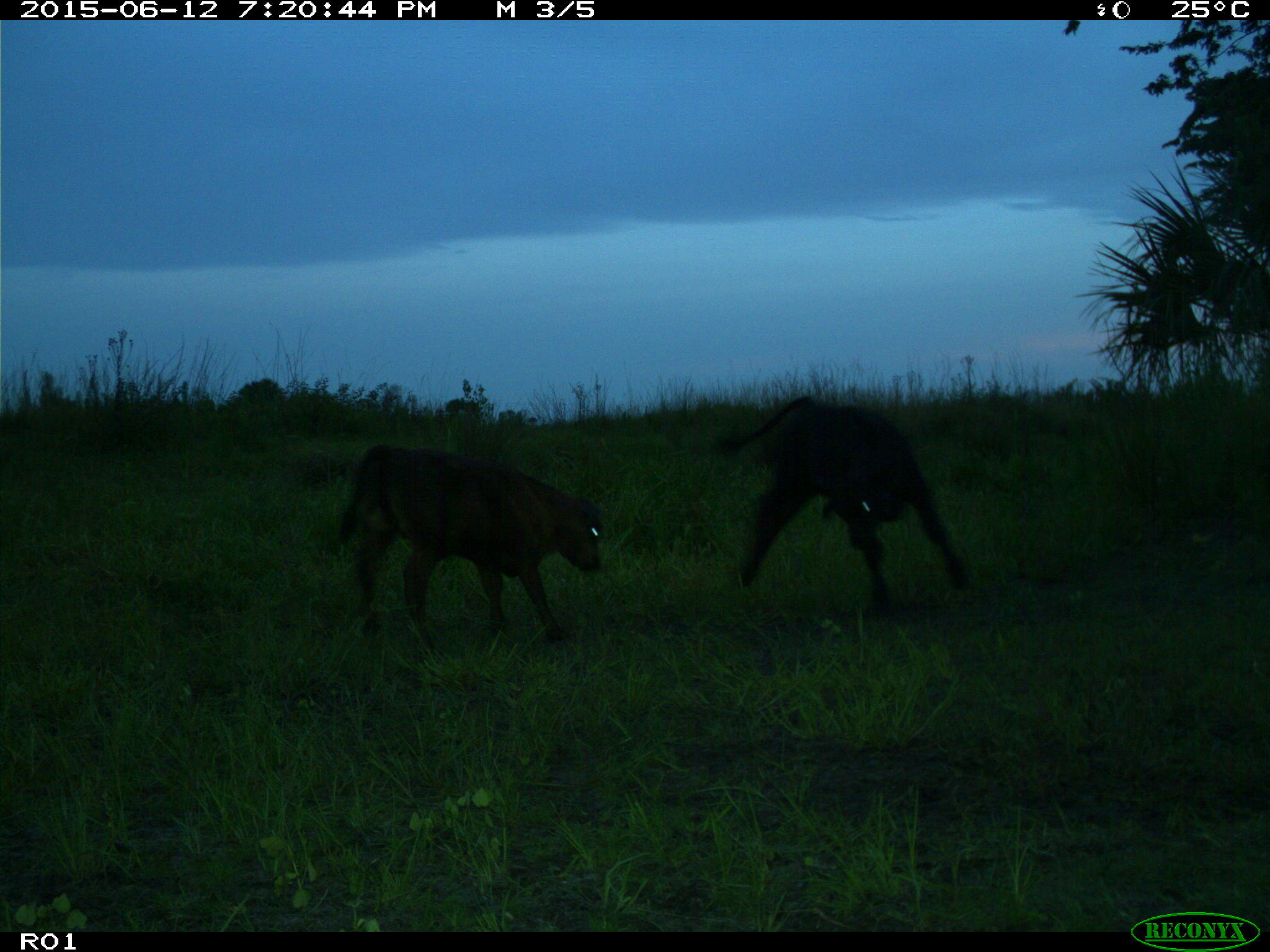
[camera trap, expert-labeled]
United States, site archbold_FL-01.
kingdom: Animalia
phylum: Chordata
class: Mammalia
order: Artiodactyla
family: Bovidae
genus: Bos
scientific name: Bos taurus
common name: domestic cow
Bos taurus (domestic cow).